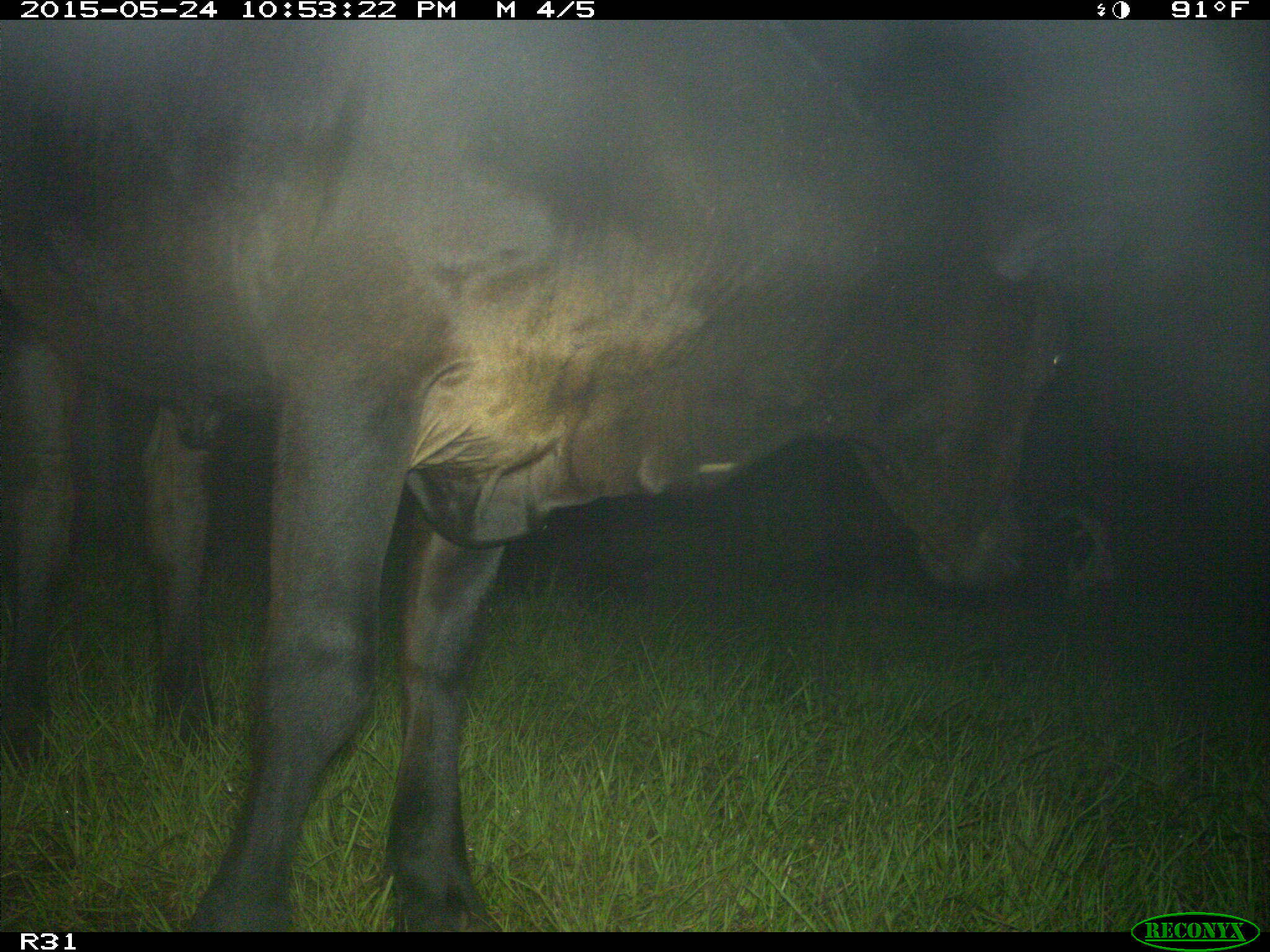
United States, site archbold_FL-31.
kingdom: Animalia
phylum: Chordata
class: Mammalia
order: Artiodactyla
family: Bovidae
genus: Bos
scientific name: Bos taurus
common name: domestic cow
Bos taurus (domestic cow).